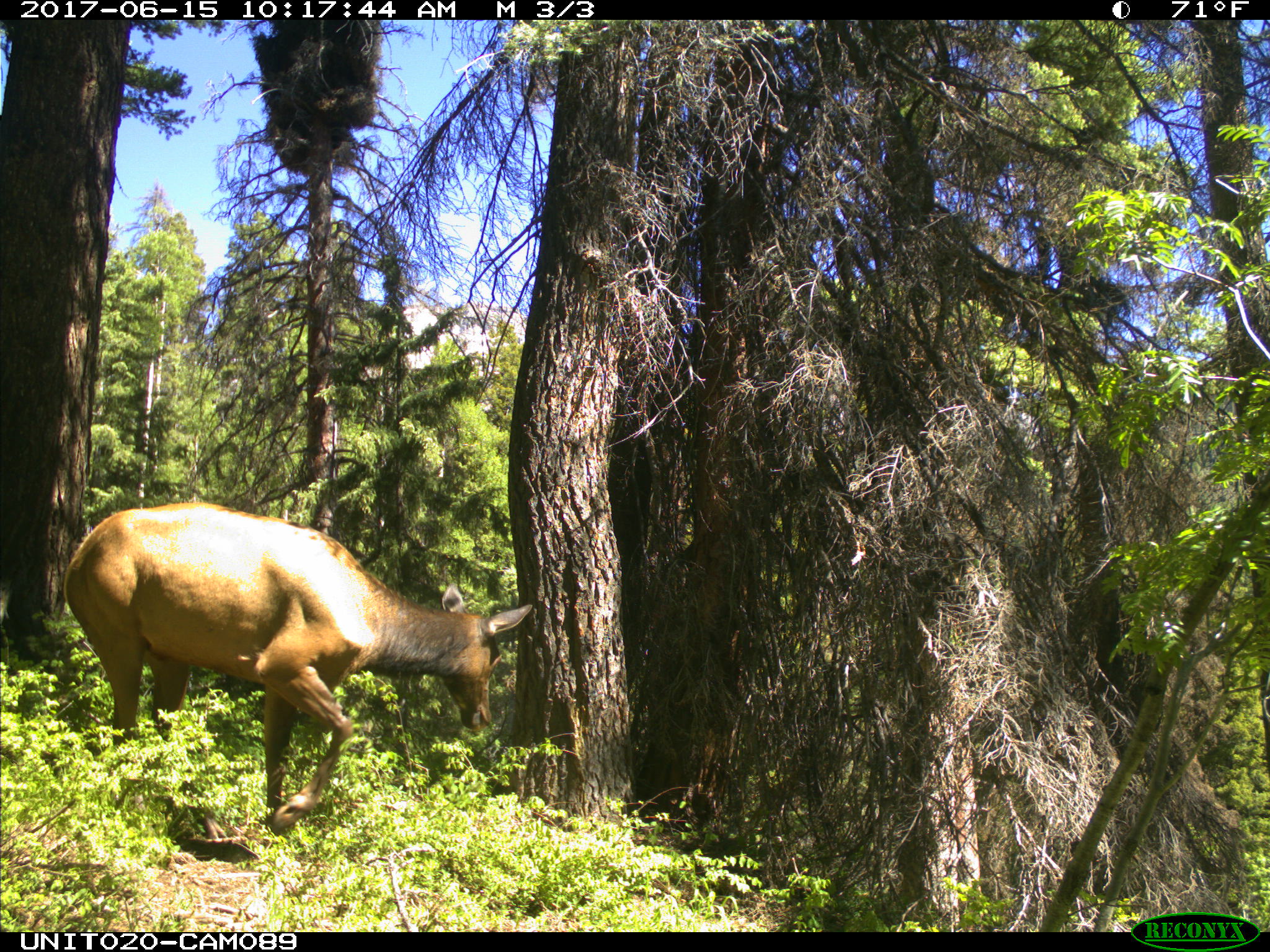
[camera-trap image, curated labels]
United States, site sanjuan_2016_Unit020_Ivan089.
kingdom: Animalia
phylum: Chordata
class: Mammalia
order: Artiodactyla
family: Cervidae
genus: Cervus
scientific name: Cervus elaphus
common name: red deer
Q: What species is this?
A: Cervus elaphus (red deer).